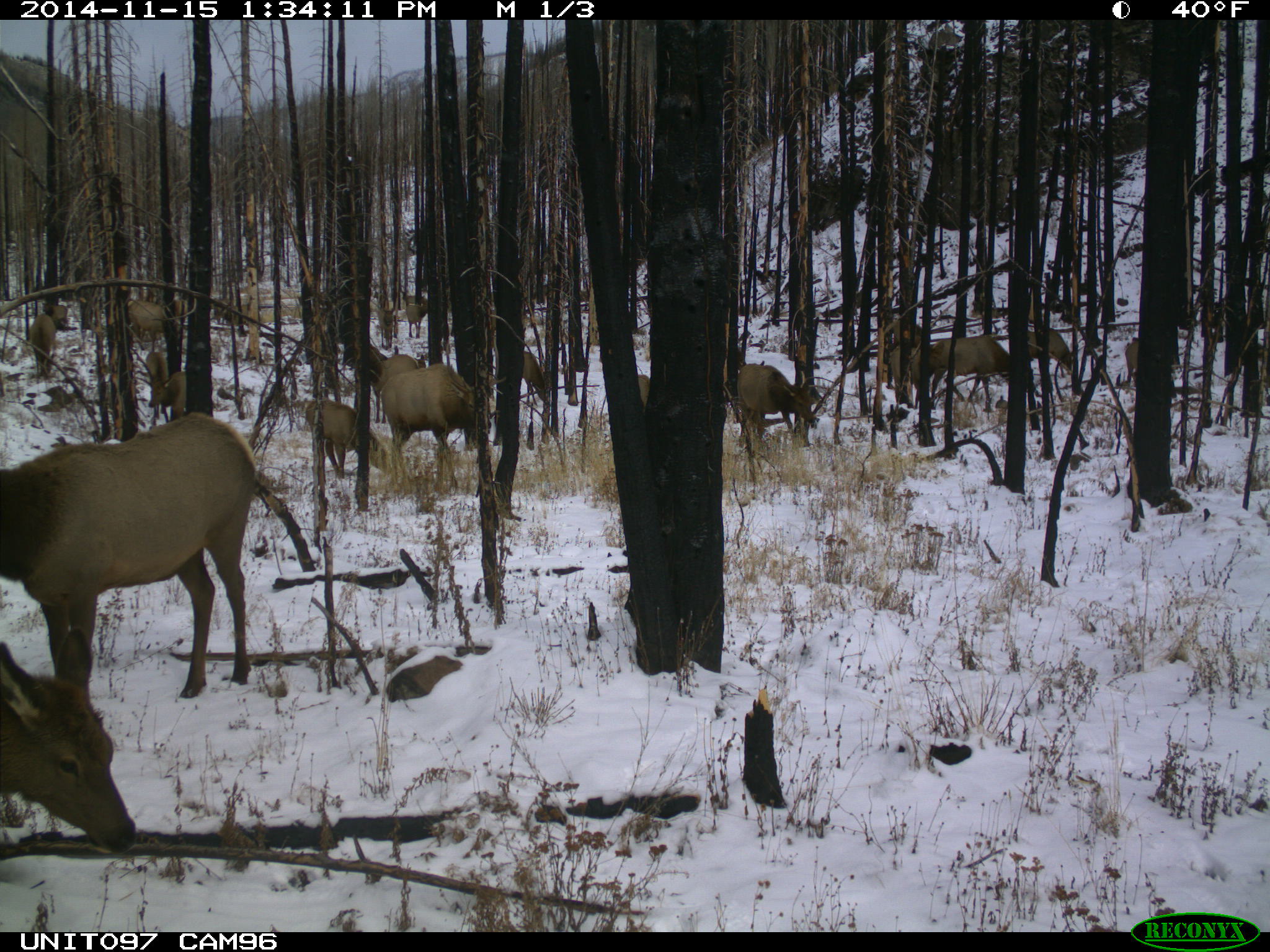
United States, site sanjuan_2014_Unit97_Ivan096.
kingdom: Animalia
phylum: Chordata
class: Mammalia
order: Artiodactyla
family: Cervidae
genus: Cervus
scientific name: Cervus elaphus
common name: red deer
Cervus elaphus (red deer).